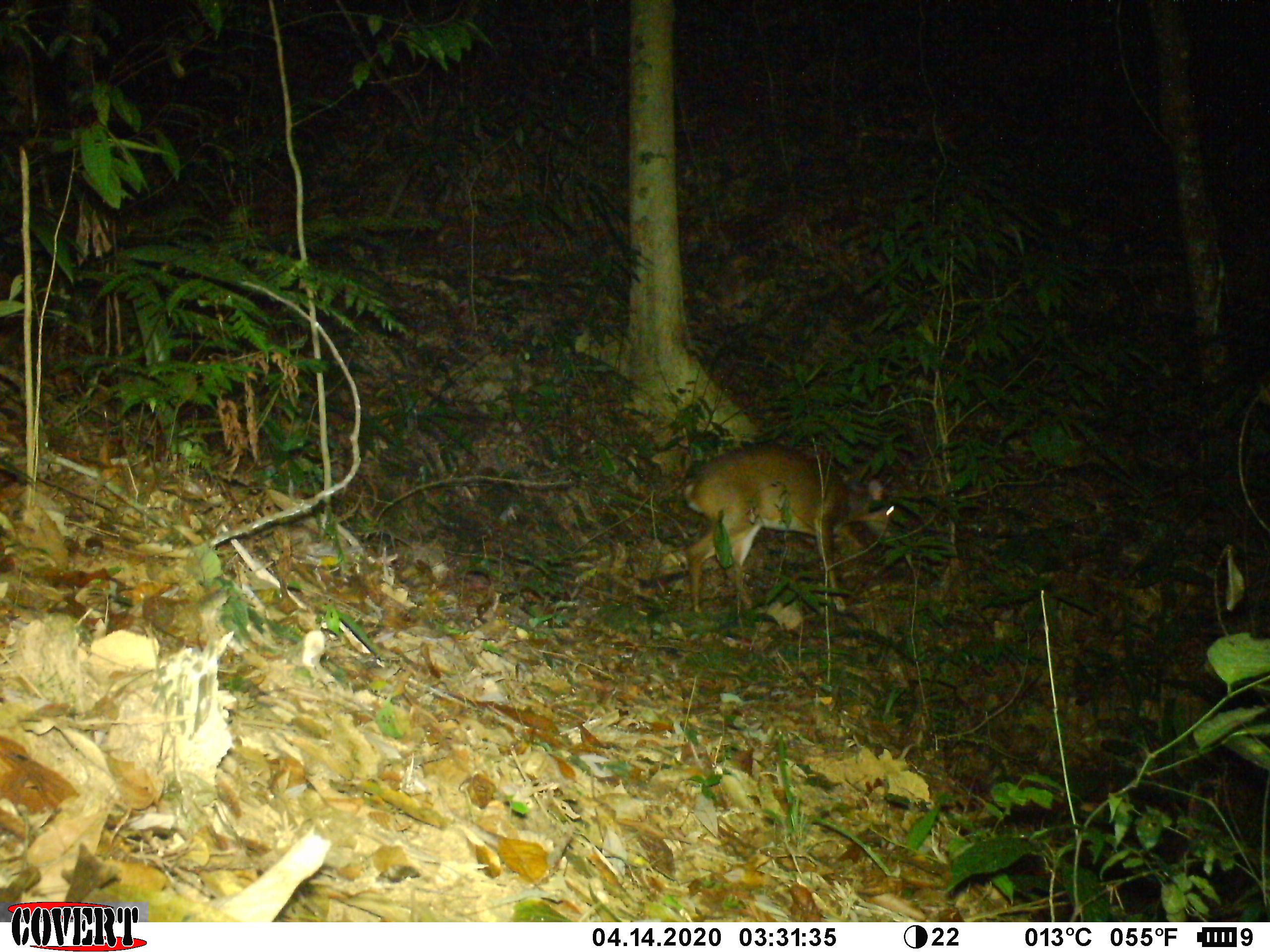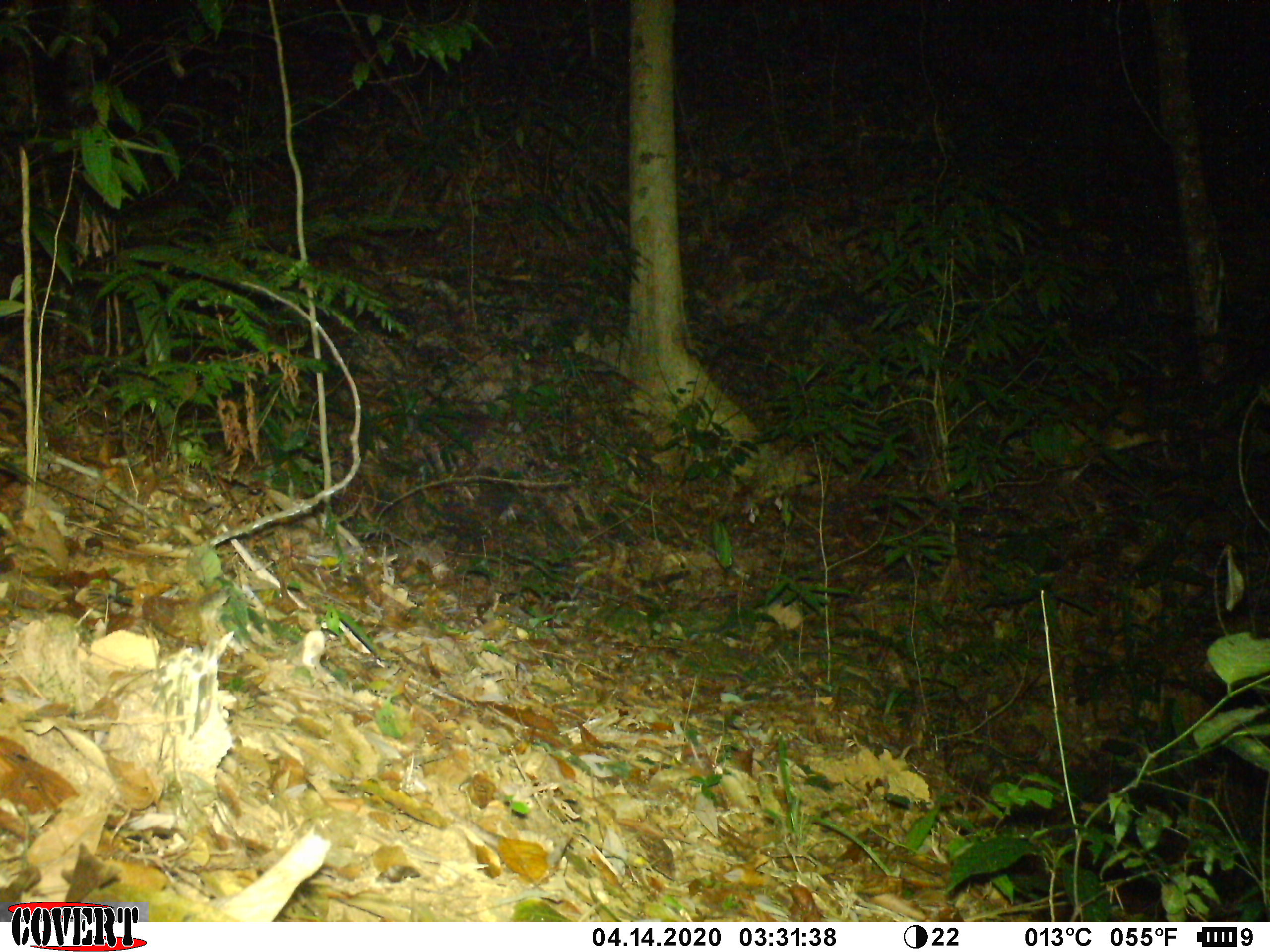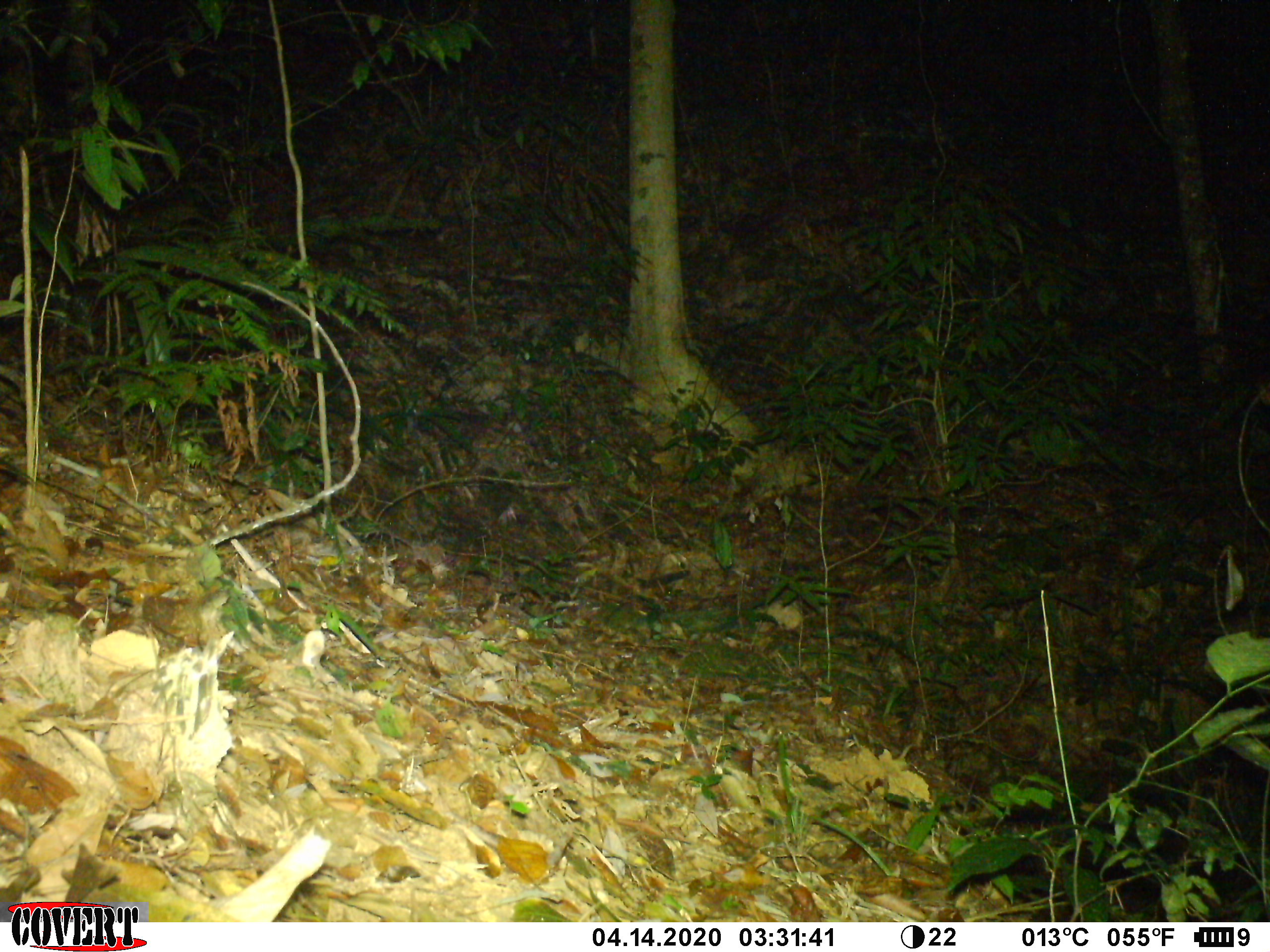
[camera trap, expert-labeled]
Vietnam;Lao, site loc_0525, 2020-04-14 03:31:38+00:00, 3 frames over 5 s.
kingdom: Animalia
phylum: Chordata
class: Mammalia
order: Artiodactyla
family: Cervidae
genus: Muntiacus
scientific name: Muntiacus vuquangensis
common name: large-antlered muntjac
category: large antlered muntjac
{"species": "large antlered muntjac (large-antlered muntjac) (Muntiacus vuquangensis)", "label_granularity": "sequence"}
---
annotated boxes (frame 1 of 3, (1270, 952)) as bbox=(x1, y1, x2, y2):
large antlered muntjac: bbox=(681, 439, 895, 611)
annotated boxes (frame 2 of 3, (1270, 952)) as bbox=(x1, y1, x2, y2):
large antlered muntjac: bbox=(1048, 385, 1206, 528)